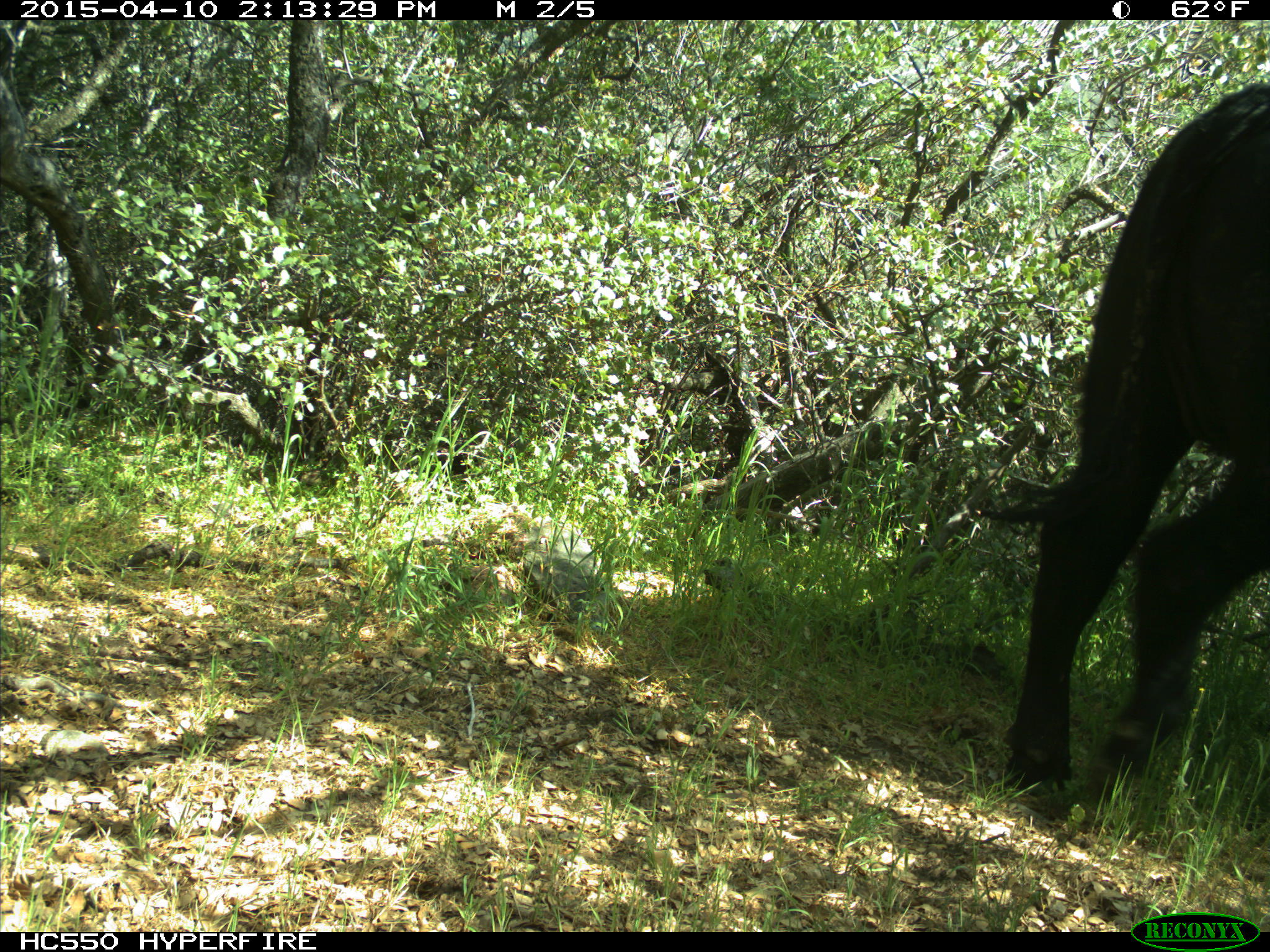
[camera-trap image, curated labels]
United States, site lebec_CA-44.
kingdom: Animalia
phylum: Chordata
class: Mammalia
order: Artiodactyla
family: Bovidae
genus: Bos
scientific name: Bos taurus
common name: domestic cow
Bos taurus (domestic cow).